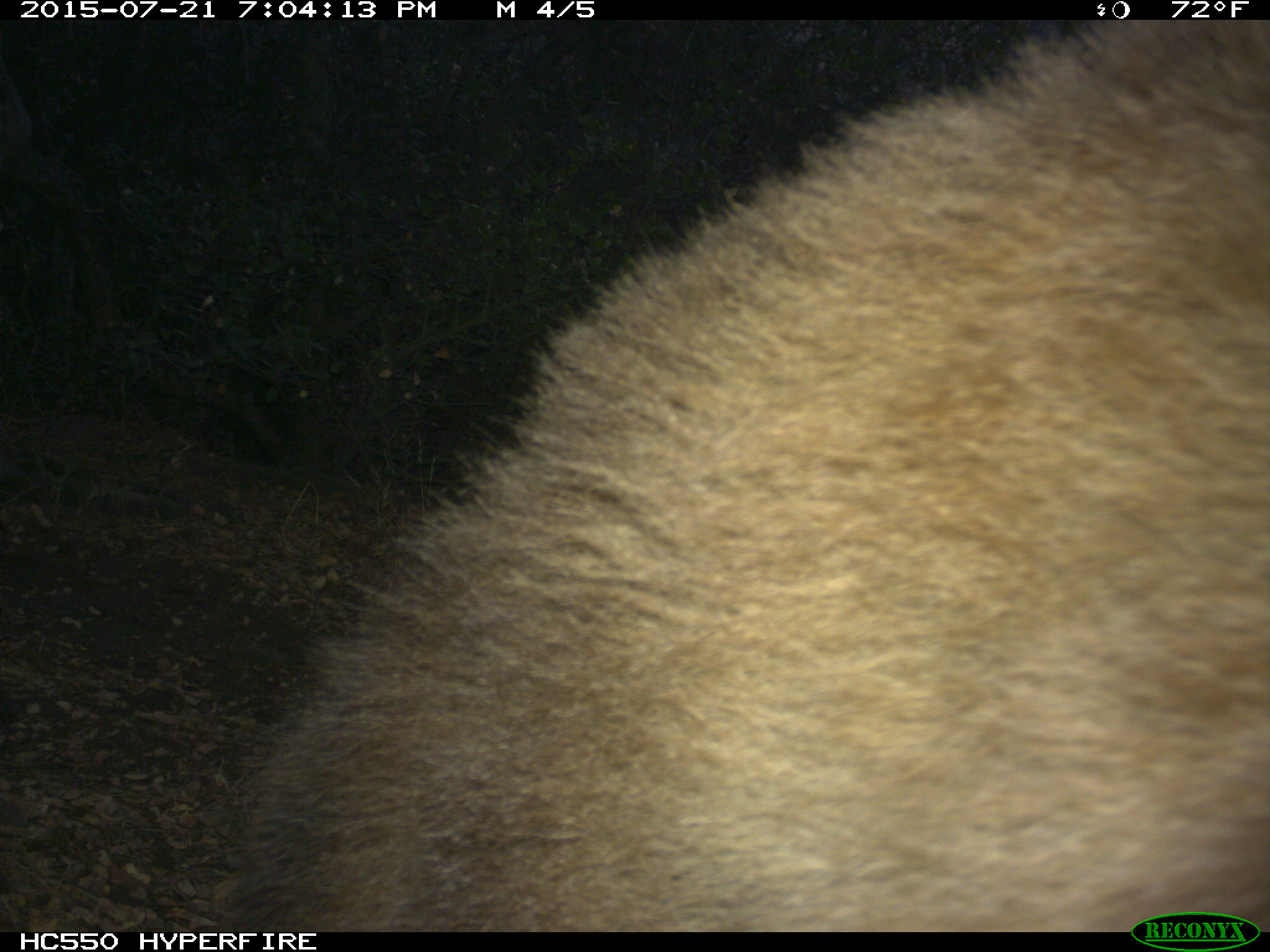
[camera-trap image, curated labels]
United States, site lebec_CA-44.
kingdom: Animalia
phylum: Chordata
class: Mammalia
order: Carnivora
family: Ursidae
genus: Ursus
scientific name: Ursus americanus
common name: american black bear